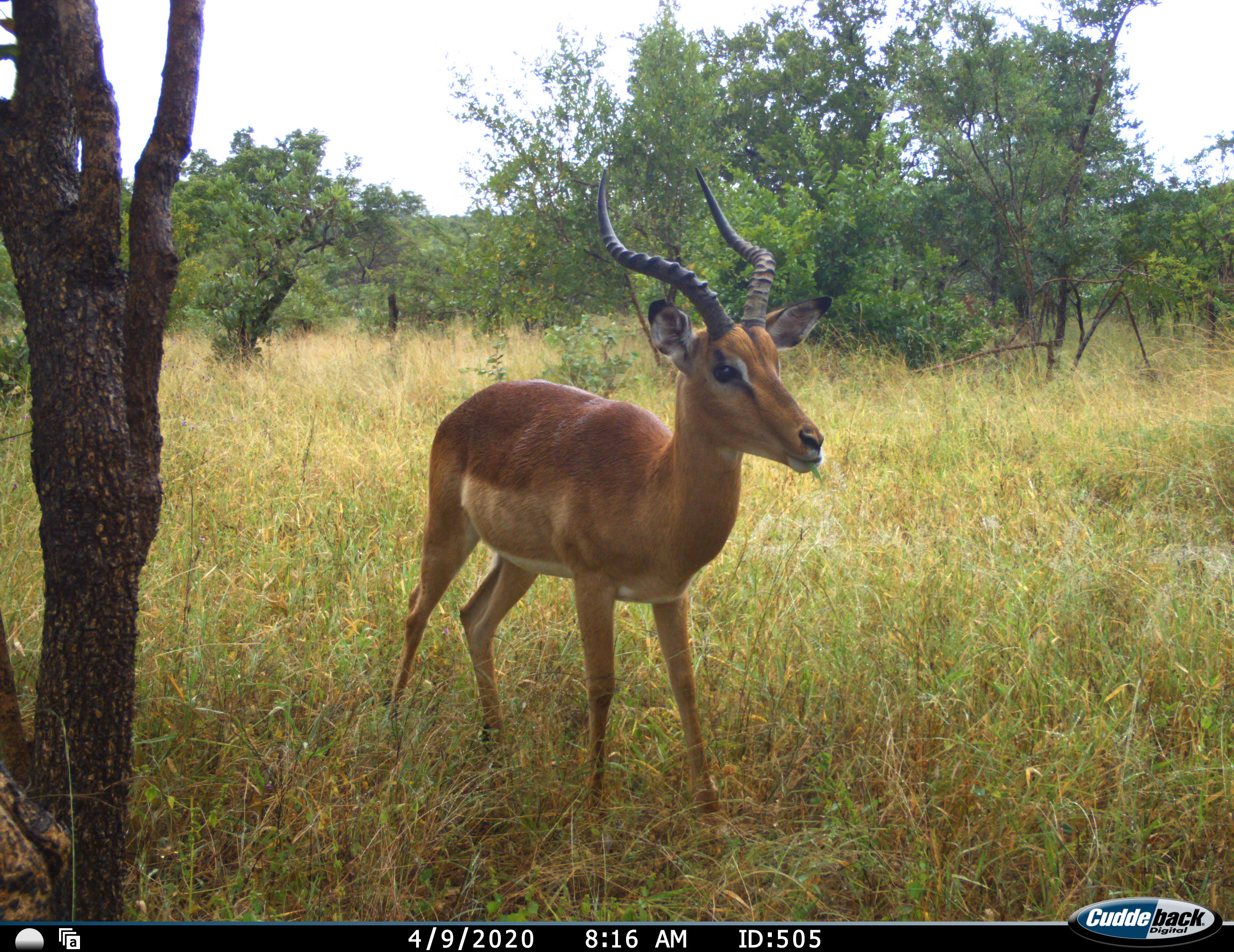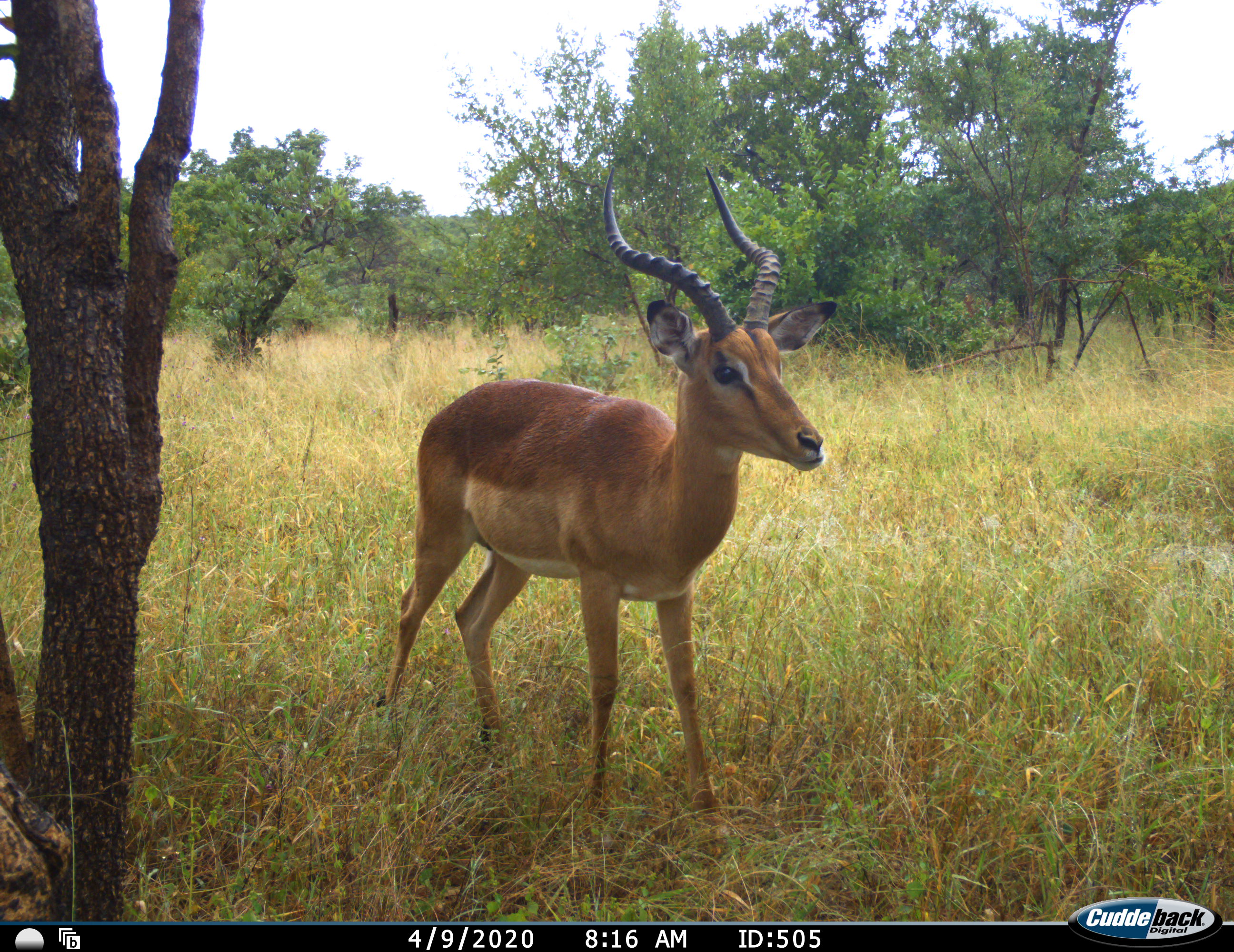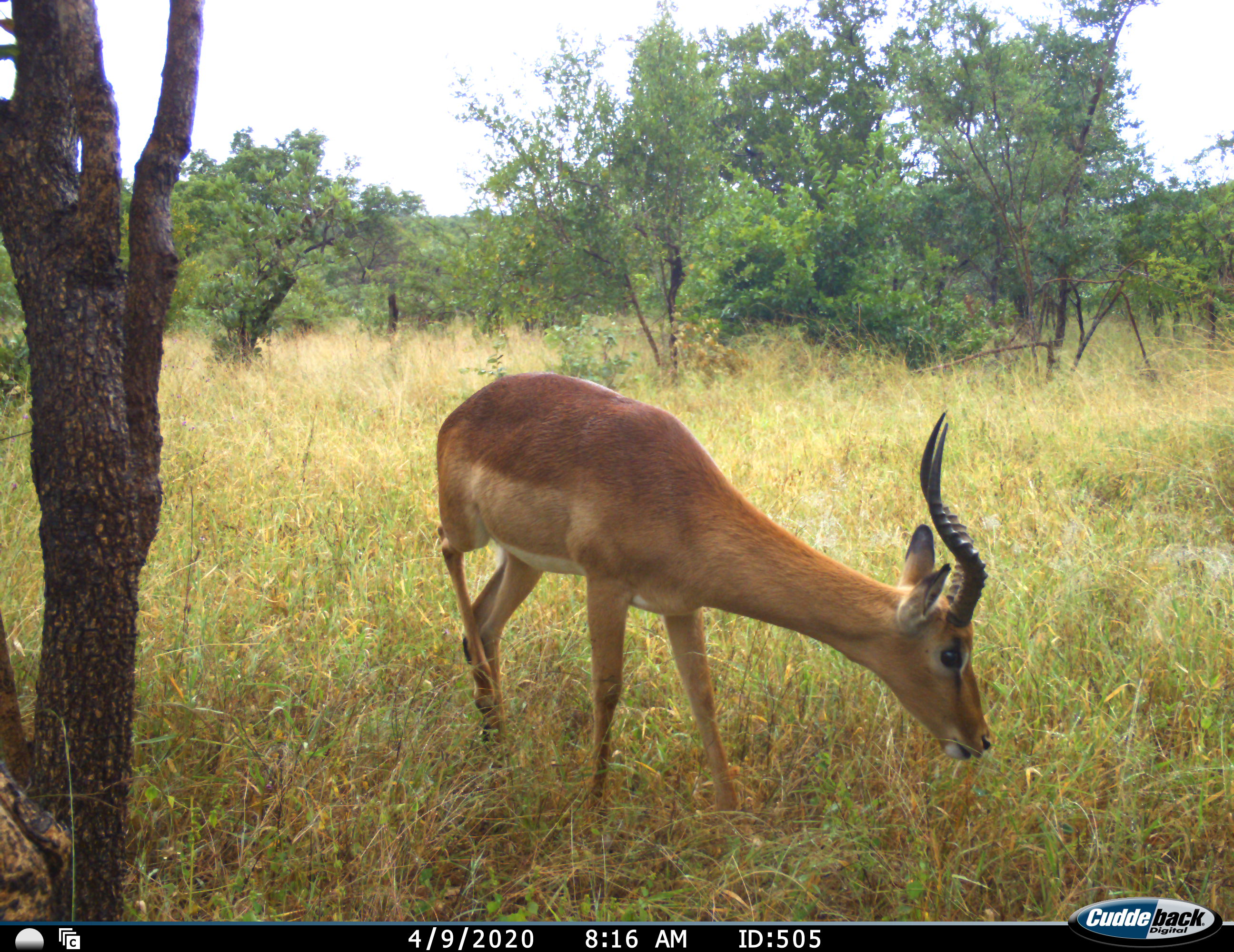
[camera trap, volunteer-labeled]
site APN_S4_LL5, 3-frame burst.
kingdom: Animalia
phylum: Chordata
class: Mammalia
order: Artiodactyla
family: Bovidae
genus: Aepyceros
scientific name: Aepyceros melampus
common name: impala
Impala (Aepyceros melampus), count 1. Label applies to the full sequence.